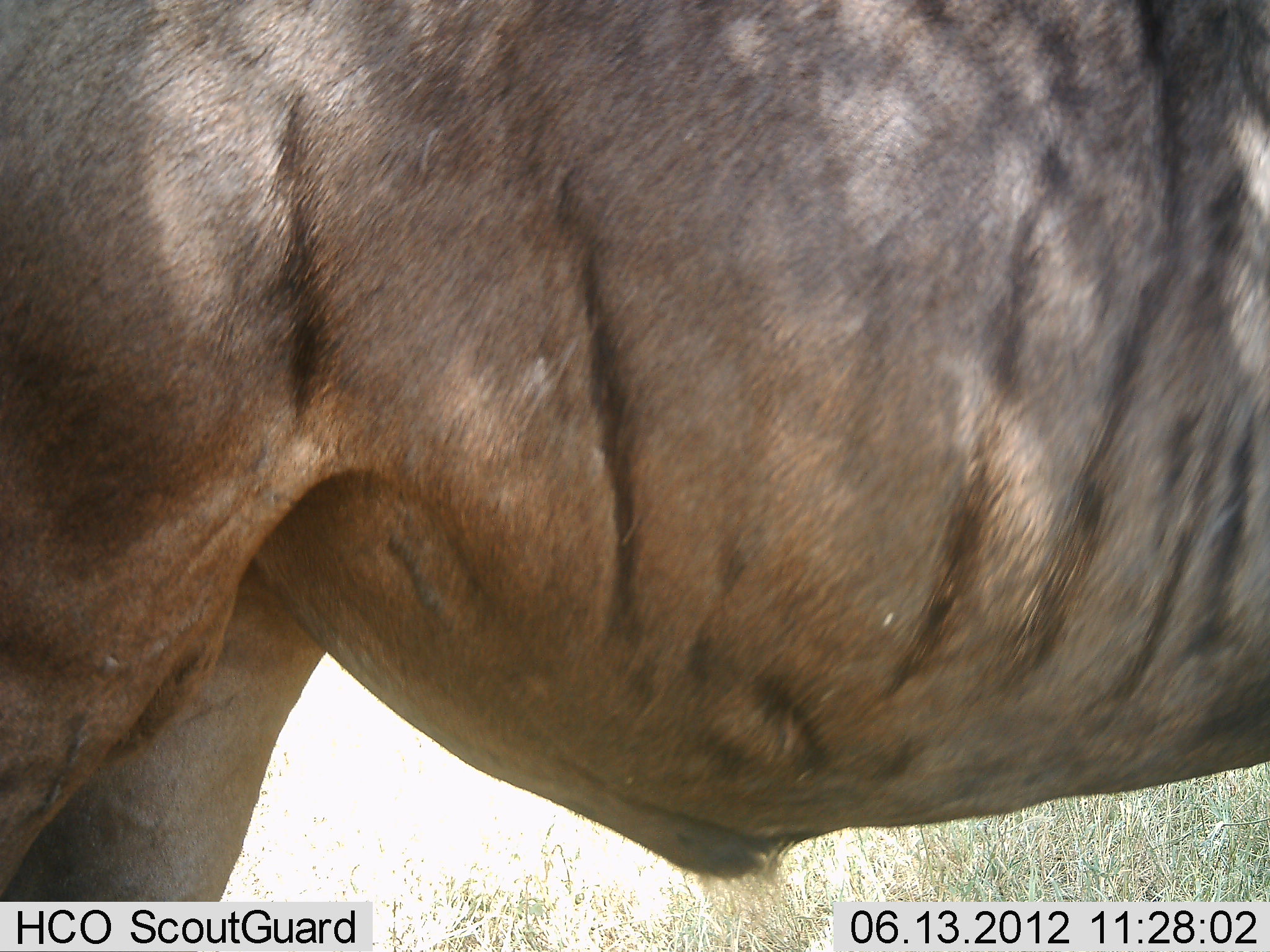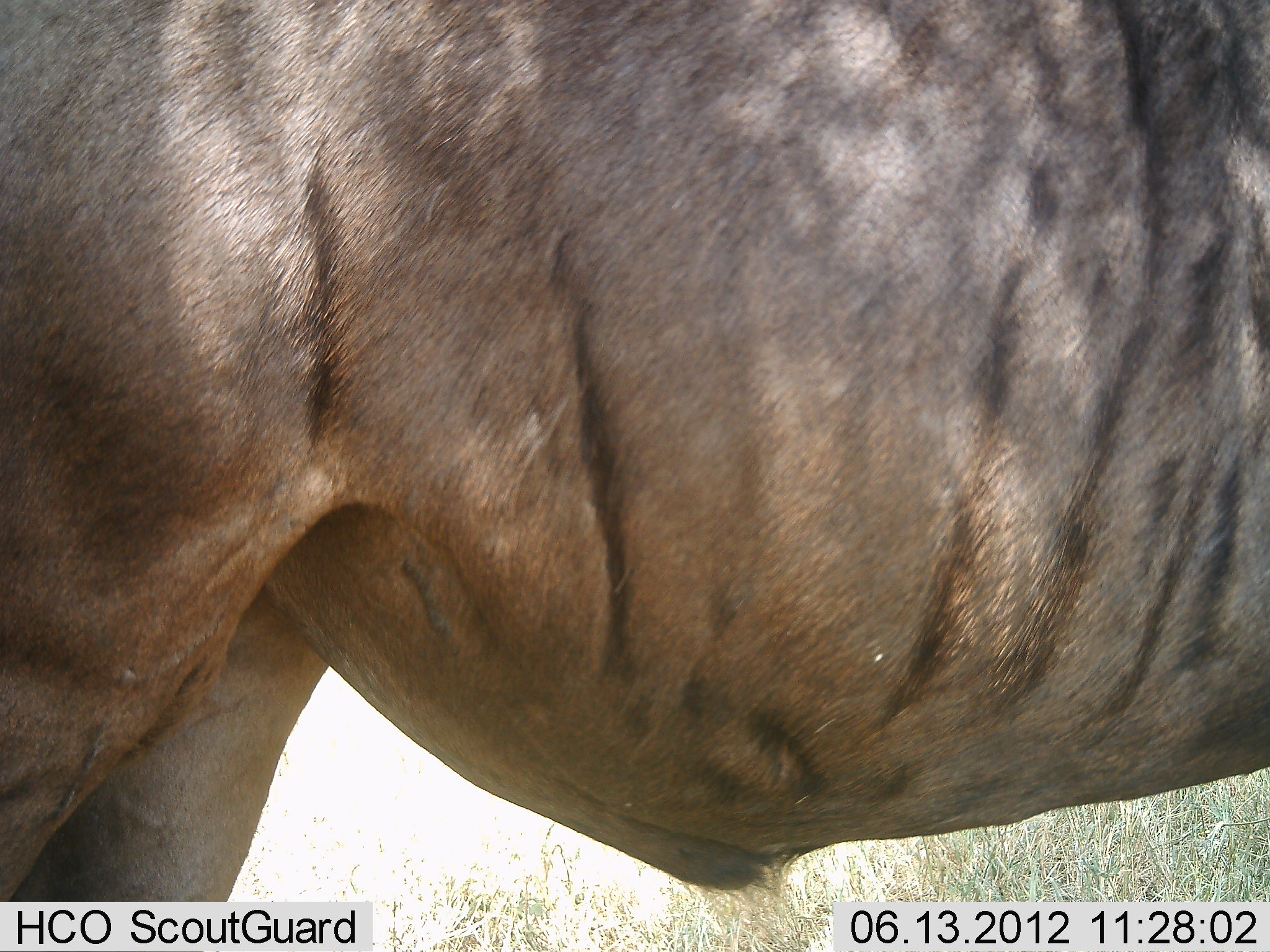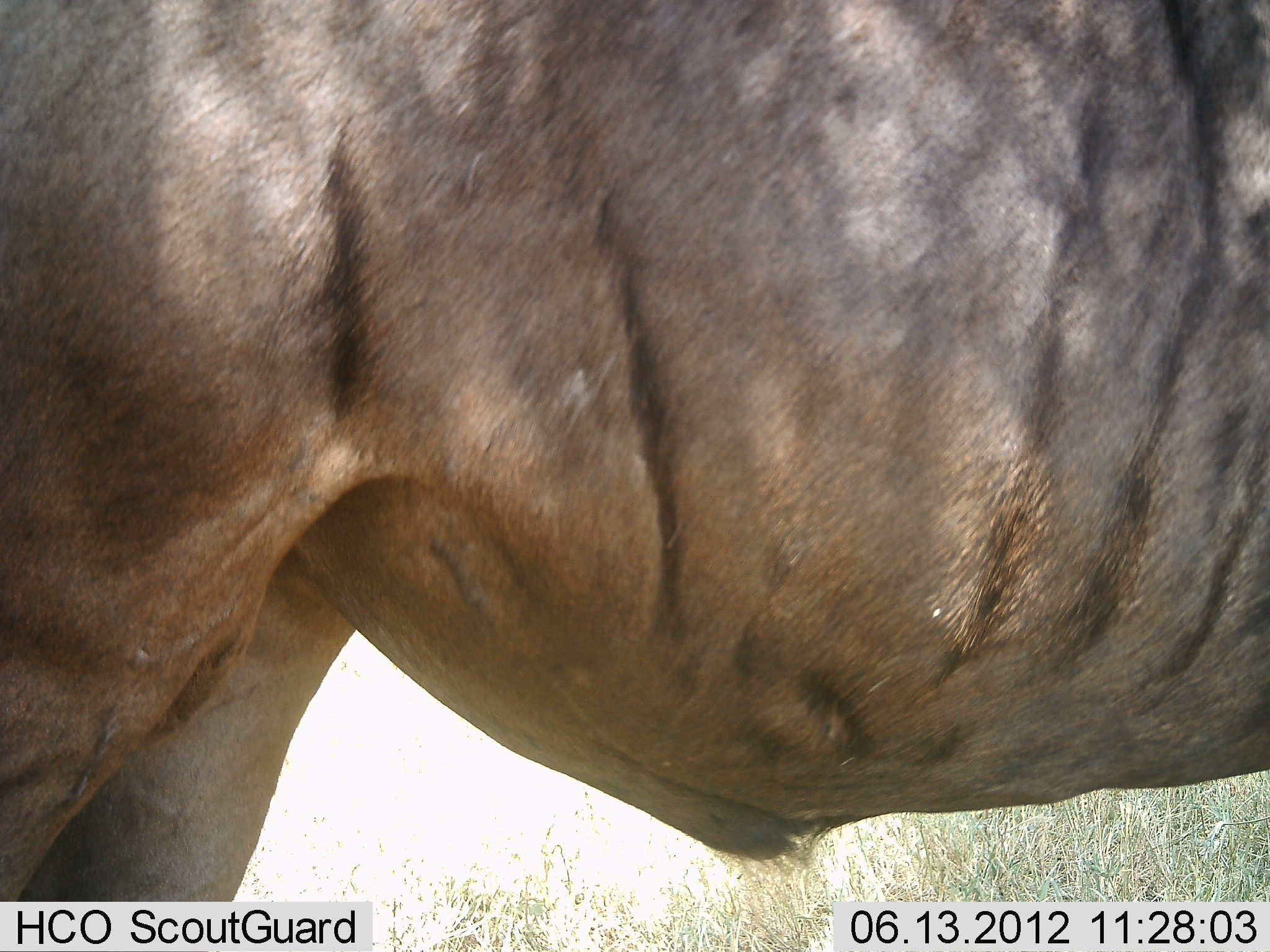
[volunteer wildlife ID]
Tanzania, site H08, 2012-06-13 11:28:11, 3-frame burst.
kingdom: Animalia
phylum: Chordata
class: Mammalia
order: Artiodactyla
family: Bovidae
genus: Connochaetes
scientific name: Connochaetes taurinus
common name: blue wildebeest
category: wildebeest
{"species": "wildebeest (blue wildebeest) (Connochaetes taurinus)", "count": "1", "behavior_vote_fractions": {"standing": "100%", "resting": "0%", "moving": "0%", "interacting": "0%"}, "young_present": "0%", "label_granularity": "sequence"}